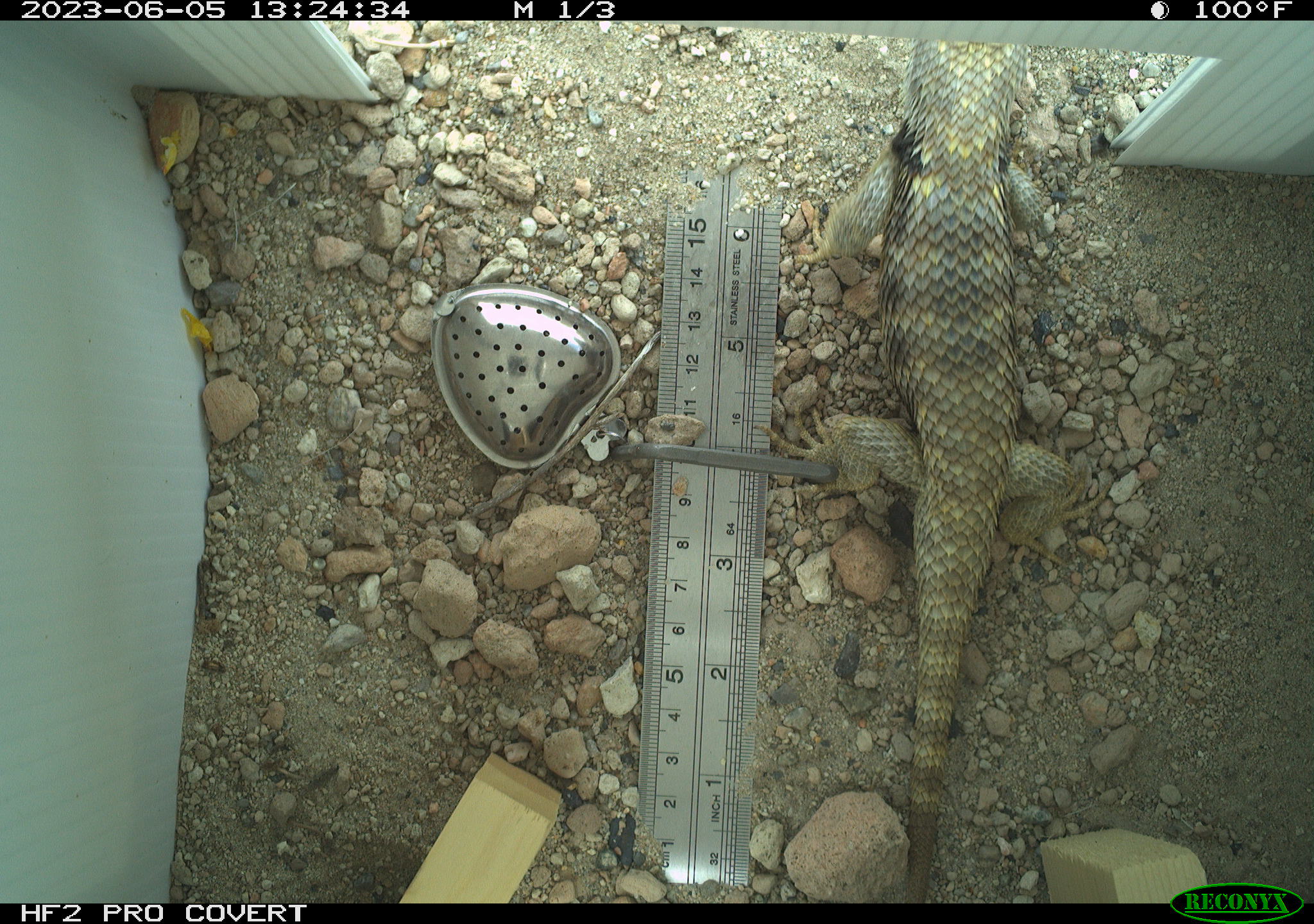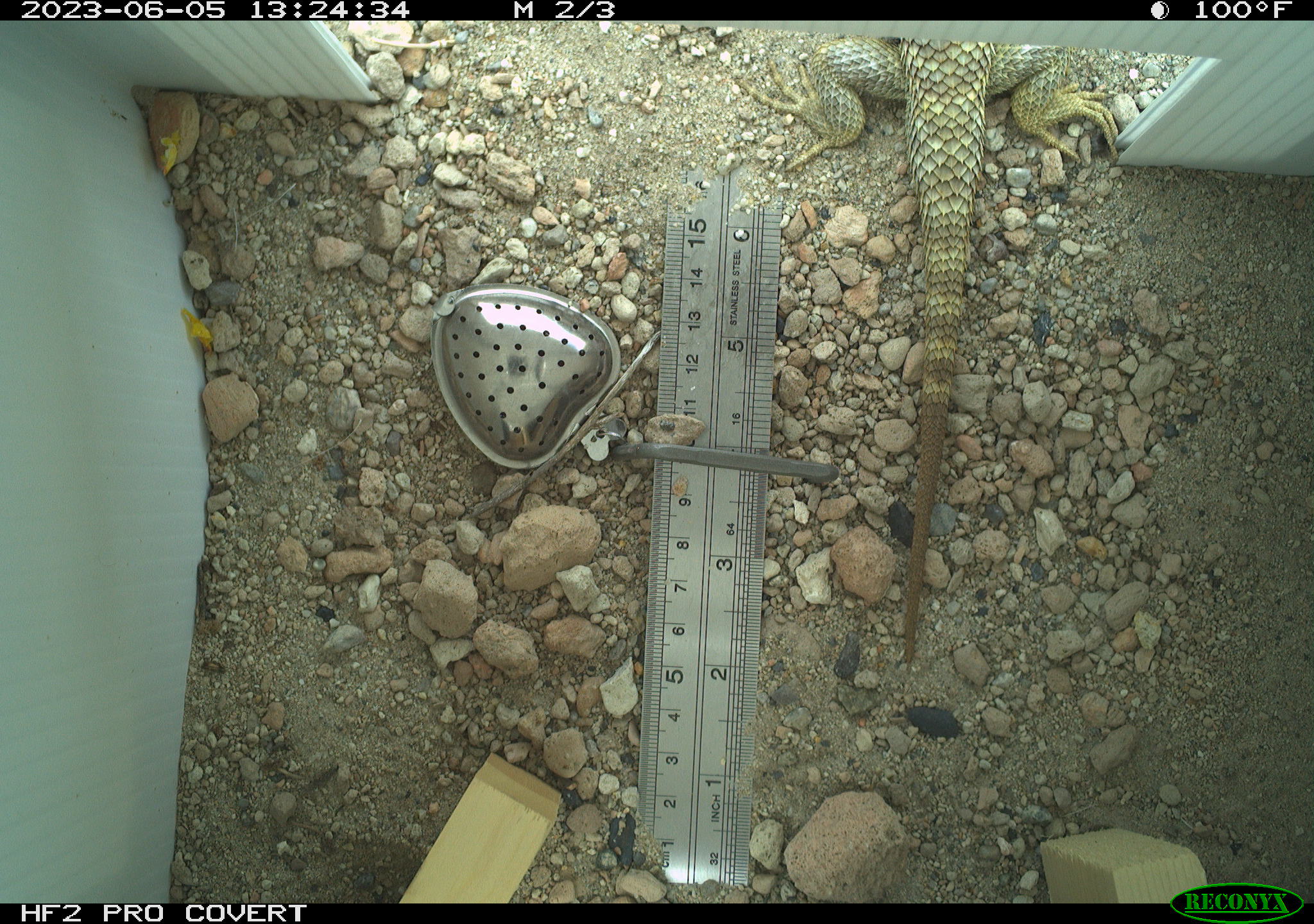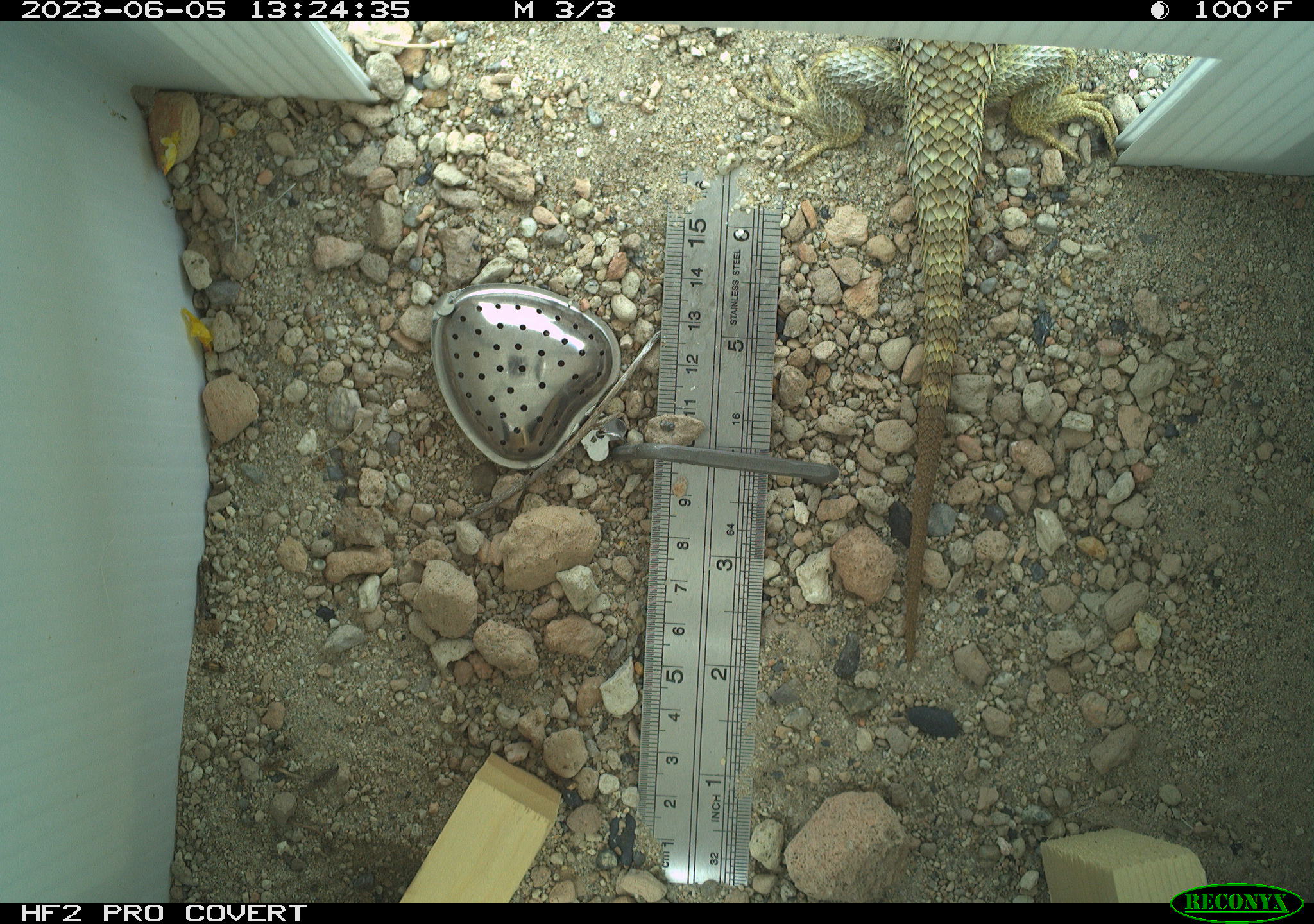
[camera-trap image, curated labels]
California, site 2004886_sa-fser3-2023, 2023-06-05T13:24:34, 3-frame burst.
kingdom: Animalia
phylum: Chordata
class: Reptilia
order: Squamata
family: Phrynosomatidae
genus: Sceloporus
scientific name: Sceloporus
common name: spiny lizards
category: sceloporus species